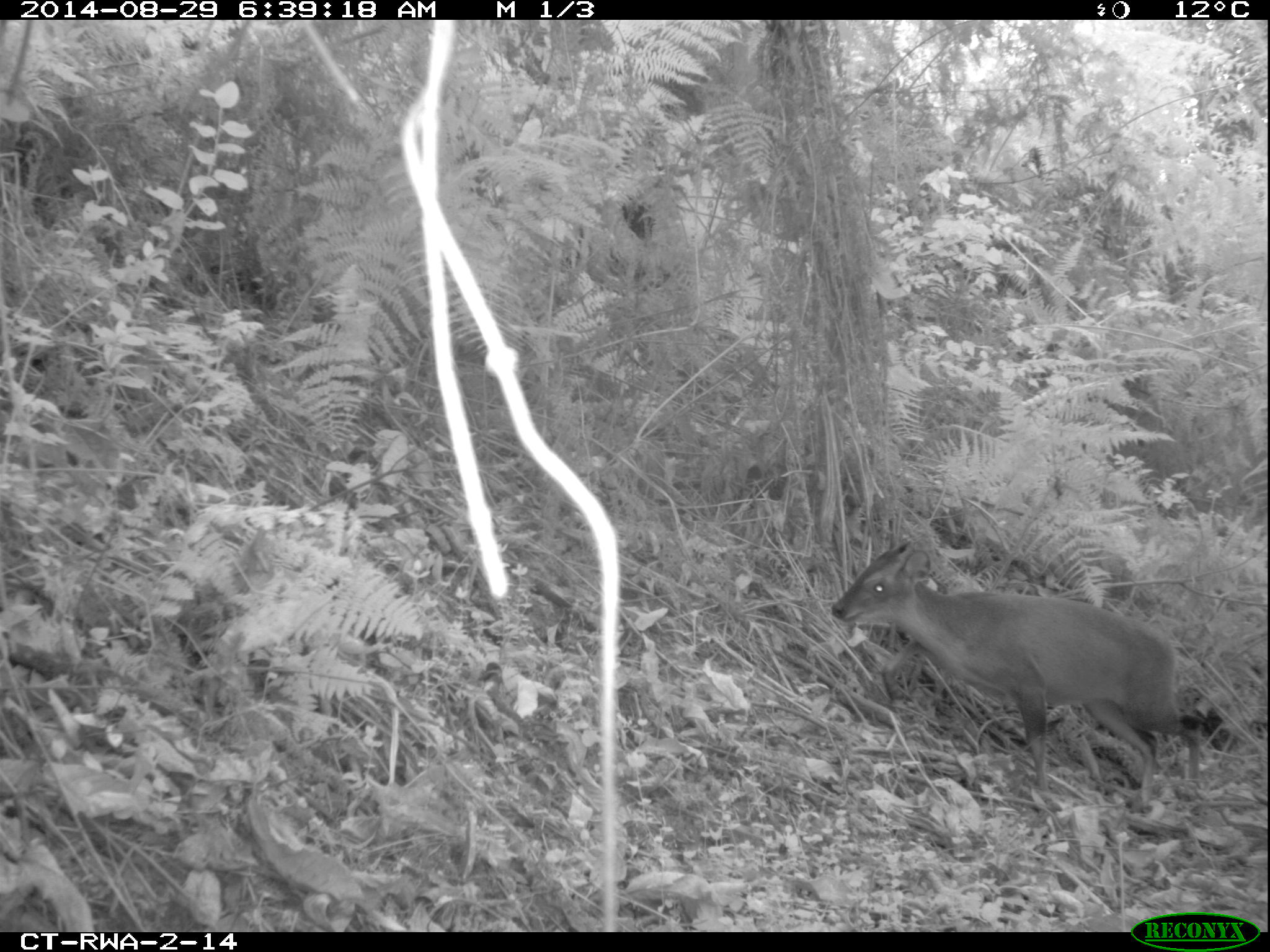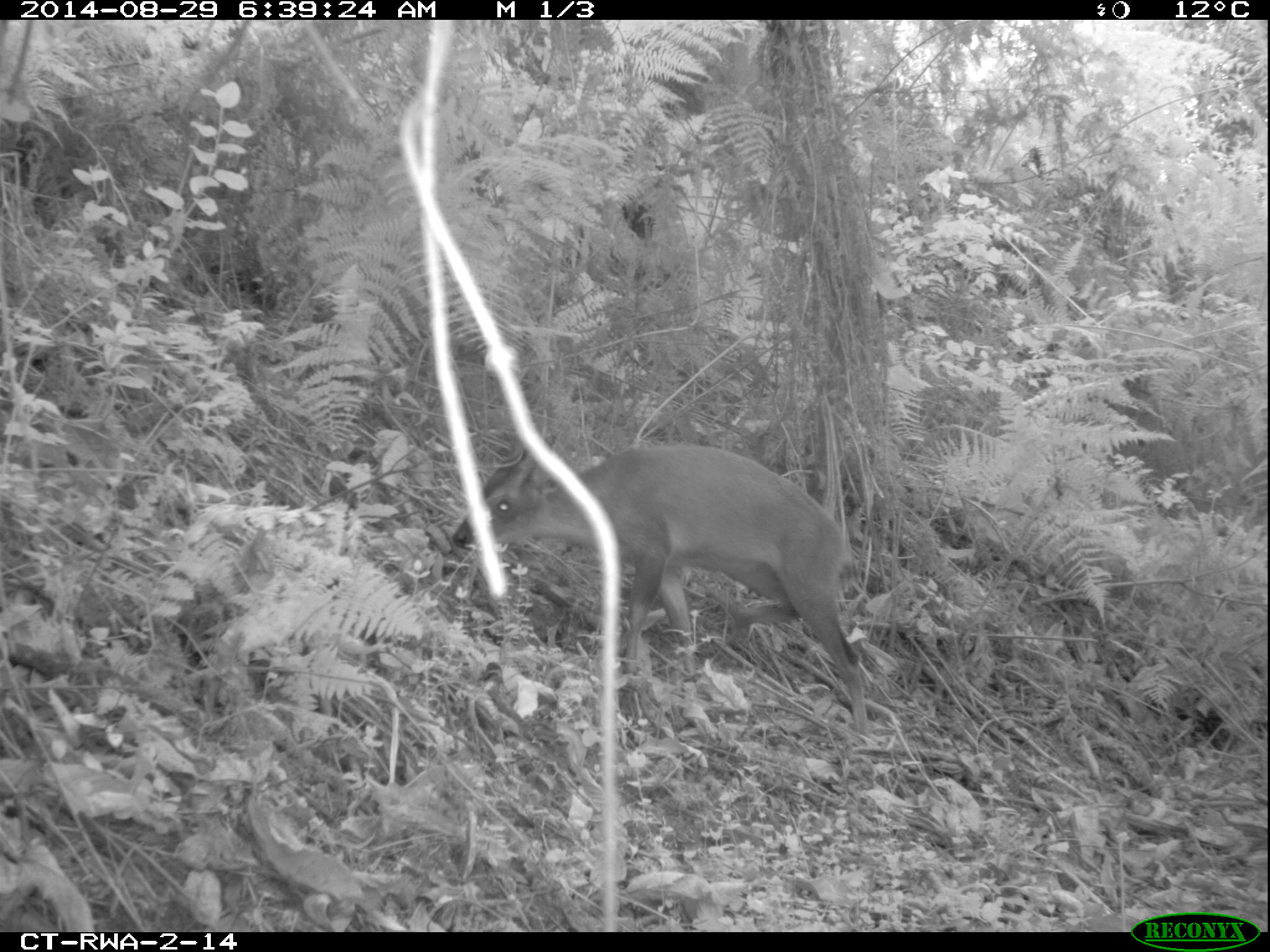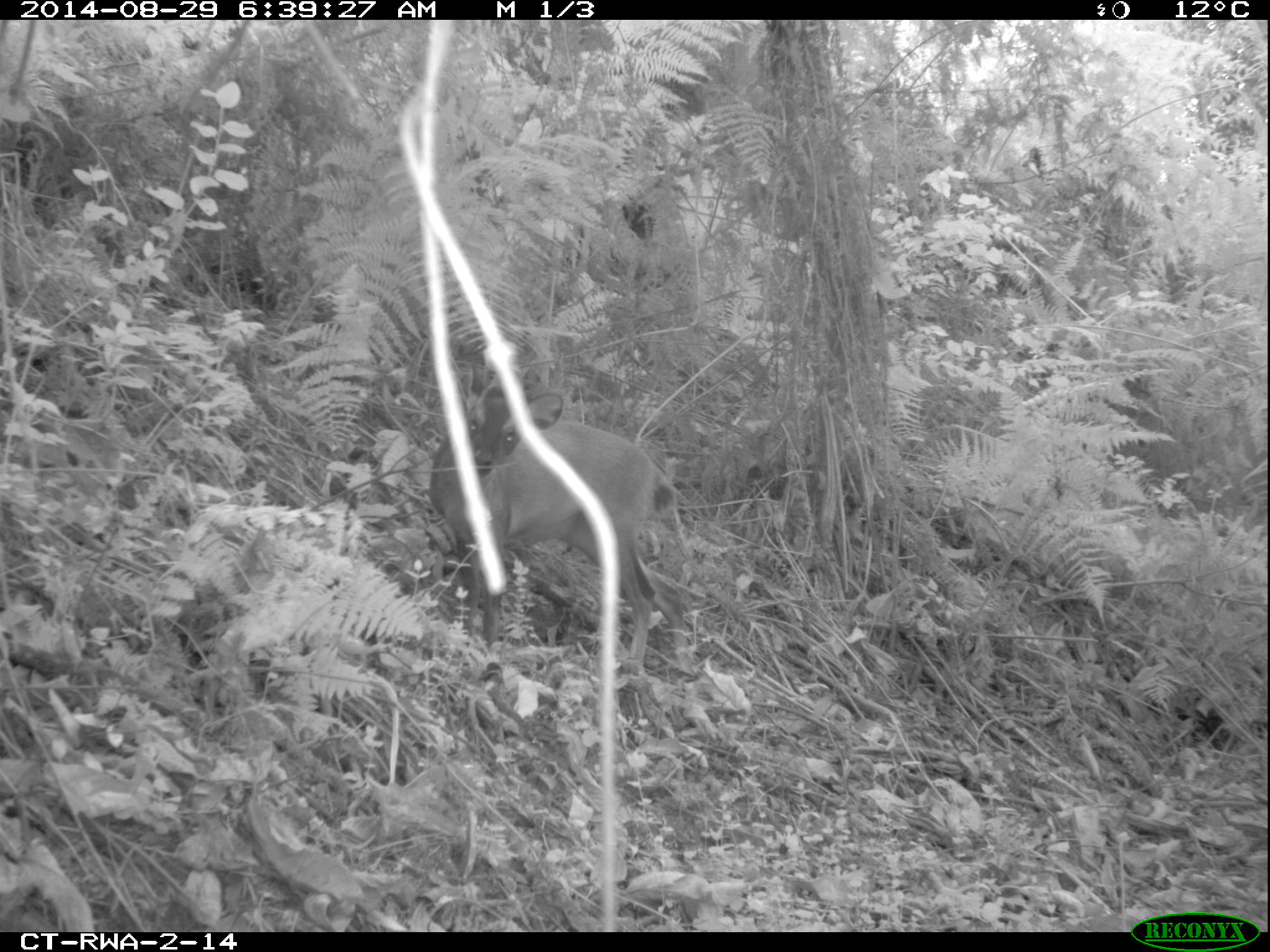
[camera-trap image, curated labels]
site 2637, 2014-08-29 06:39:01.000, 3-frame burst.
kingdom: Animalia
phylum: Chordata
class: Mammalia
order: Artiodactyla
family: Bovidae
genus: Cephalophus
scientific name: Cephalophus nigrifrons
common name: black-fronted duiker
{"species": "Cephalophus nigrifrons (black-fronted duiker)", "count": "1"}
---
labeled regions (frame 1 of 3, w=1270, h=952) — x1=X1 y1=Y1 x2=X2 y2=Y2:
cephalophus nigrifrons: x1=824 y1=535 x2=1211 y2=804